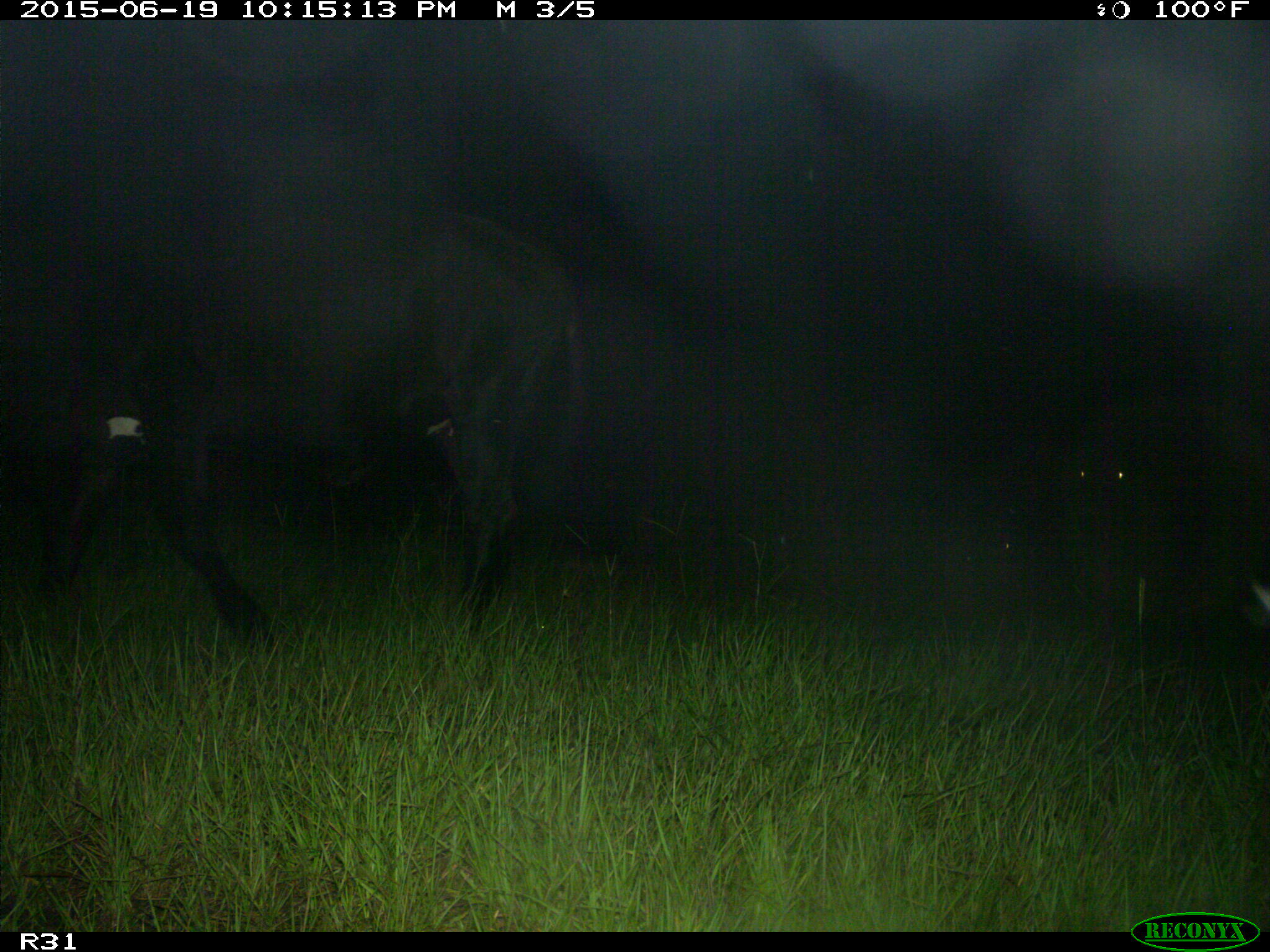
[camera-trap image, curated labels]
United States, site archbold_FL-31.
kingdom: Animalia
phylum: Chordata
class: Mammalia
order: Artiodactyla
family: Bovidae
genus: Bos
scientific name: Bos taurus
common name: domestic cow